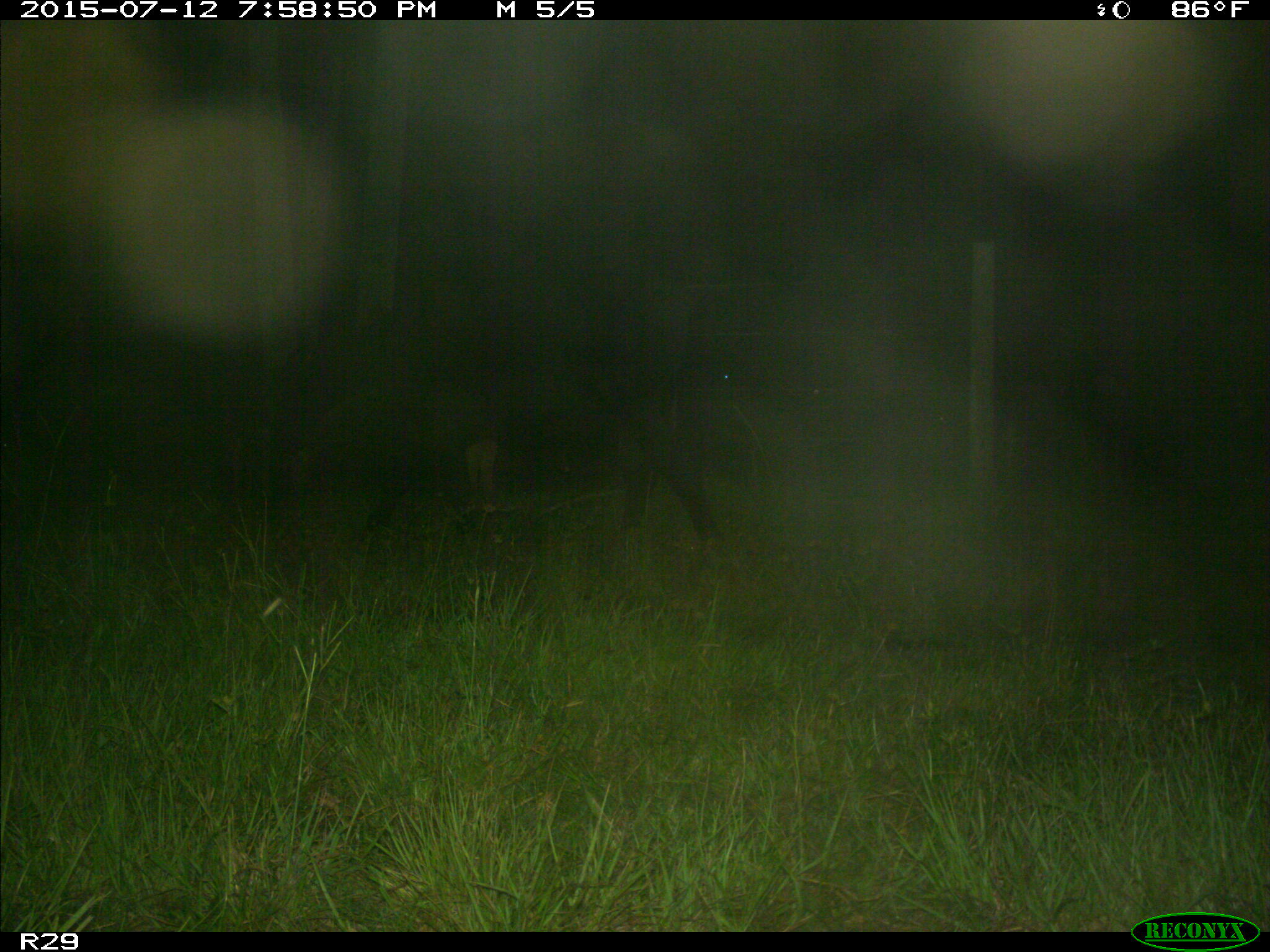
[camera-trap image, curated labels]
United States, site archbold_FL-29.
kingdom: Animalia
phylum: Chordata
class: Mammalia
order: Artiodactyla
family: Bovidae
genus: Bos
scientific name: Bos taurus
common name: domestic cow